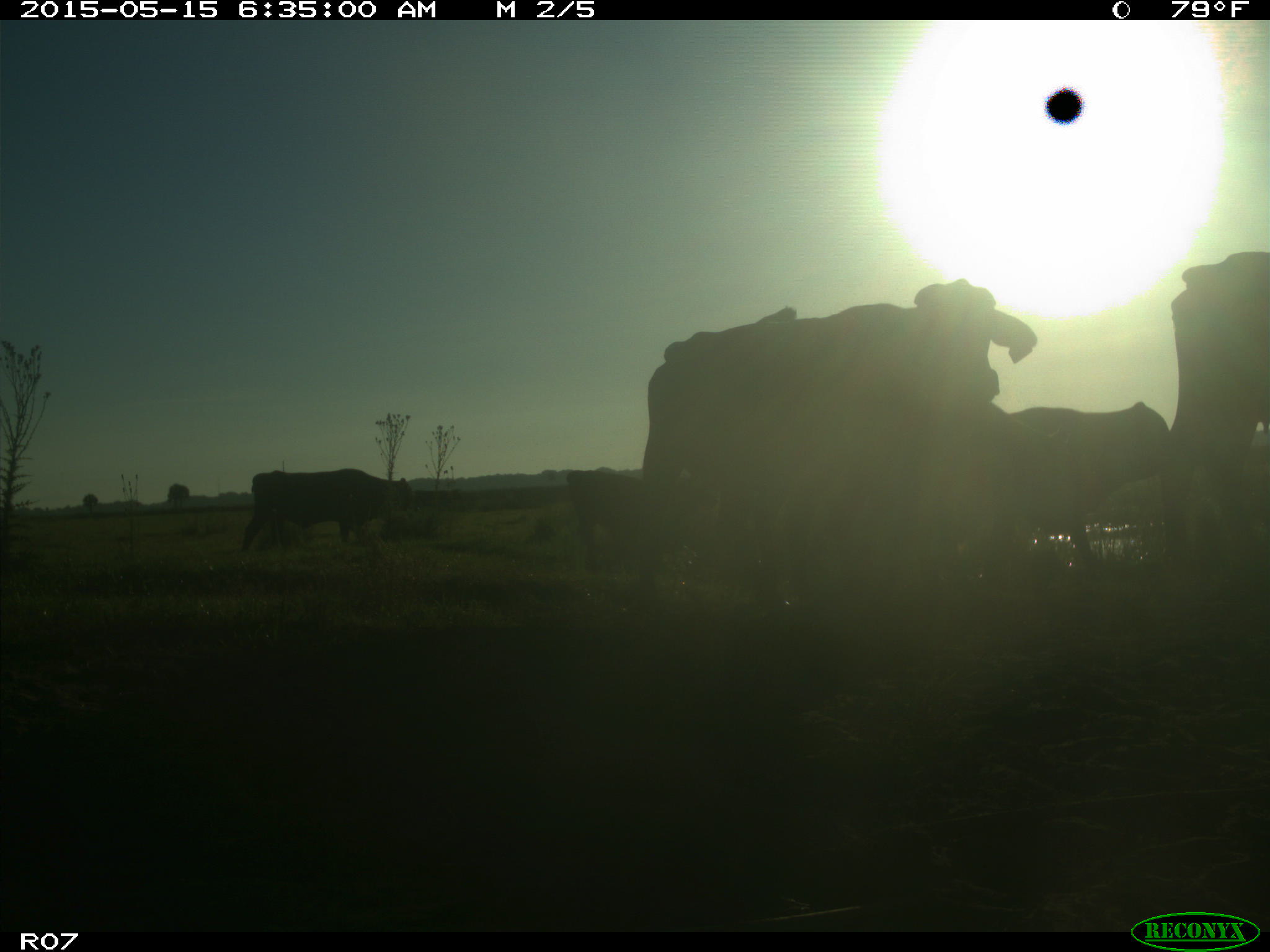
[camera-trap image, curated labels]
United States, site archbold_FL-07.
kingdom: Animalia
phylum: Chordata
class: Mammalia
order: Artiodactyla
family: Bovidae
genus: Bos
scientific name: Bos taurus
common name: domestic cow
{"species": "Bos taurus (domestic cow)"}